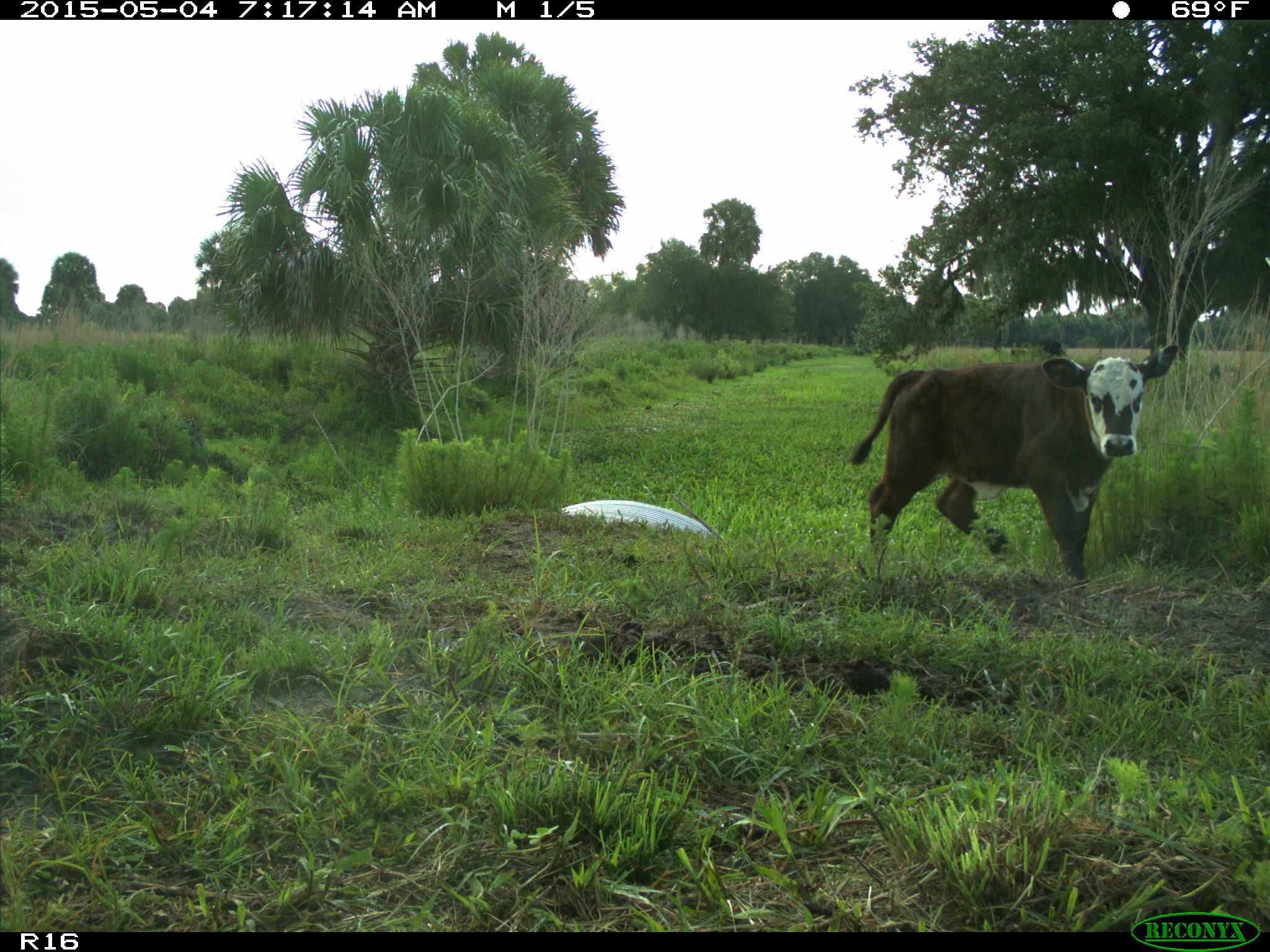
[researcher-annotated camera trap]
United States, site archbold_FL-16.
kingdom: Animalia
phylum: Chordata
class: Mammalia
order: Artiodactyla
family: Bovidae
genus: Bos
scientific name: Bos taurus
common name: domestic cow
Bos taurus (domestic cow).